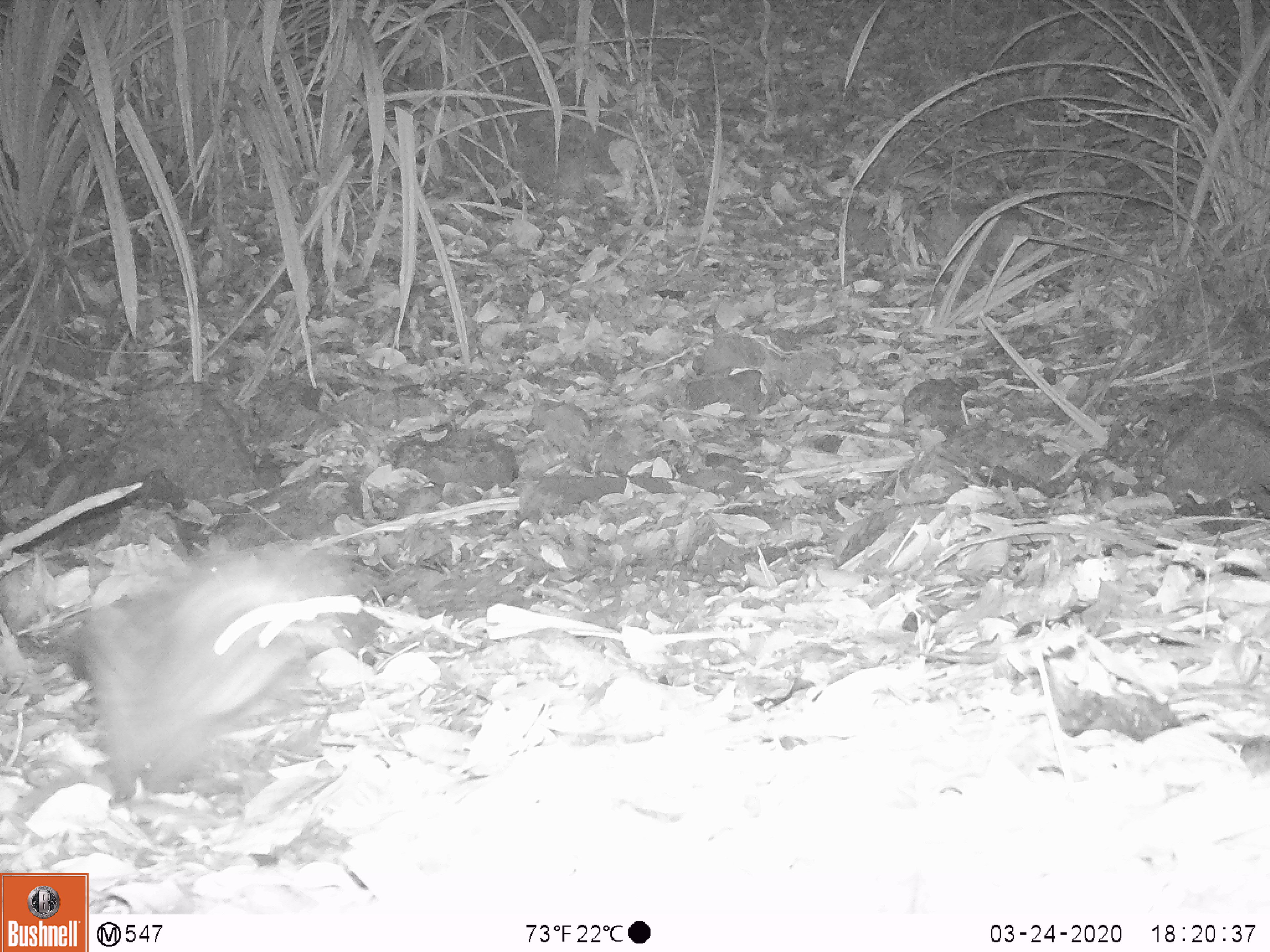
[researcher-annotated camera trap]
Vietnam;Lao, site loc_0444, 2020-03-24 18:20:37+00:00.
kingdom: Animalia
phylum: Chordata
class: Mammalia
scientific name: Mammalia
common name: mammal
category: unidentified small mammal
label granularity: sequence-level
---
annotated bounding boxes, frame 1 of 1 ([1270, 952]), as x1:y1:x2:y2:
unidentified small mammal: 69:548:361:808